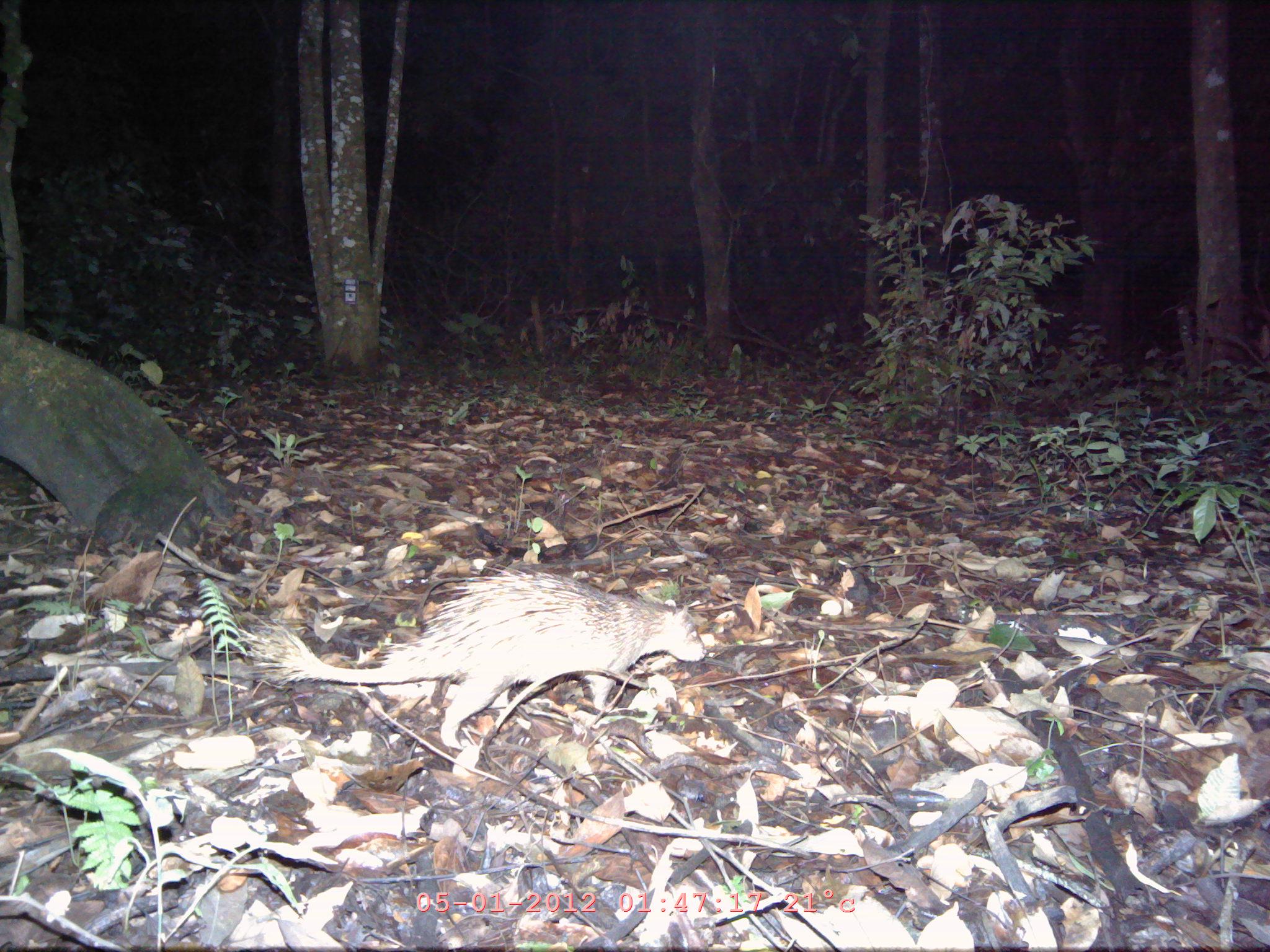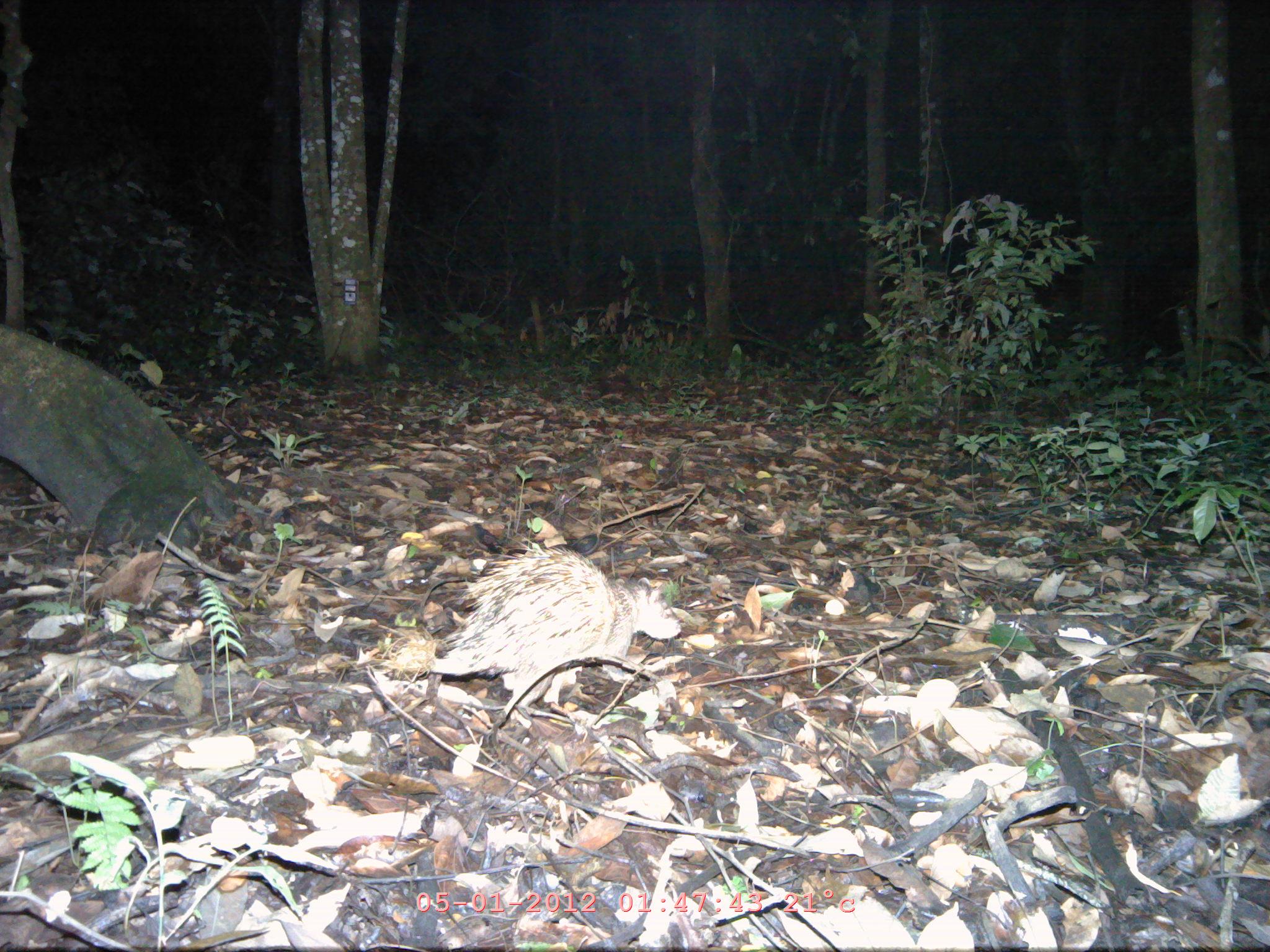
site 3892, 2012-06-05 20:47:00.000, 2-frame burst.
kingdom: Animalia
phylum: Chordata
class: Mammalia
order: Rodentia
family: Hystricidae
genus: Atherurus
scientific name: Atherurus macrourus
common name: asian brush-tailed porcupine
Atherurus macrourus (asian brush-tailed porcupine), count 1.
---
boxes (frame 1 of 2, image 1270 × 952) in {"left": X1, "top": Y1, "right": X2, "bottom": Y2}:
atherurus macrourus: {"left": 236, "top": 565, "right": 707, "bottom": 749}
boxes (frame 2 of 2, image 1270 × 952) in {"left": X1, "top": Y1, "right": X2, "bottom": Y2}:
atherurus macrourus: {"left": 383, "top": 544, "right": 681, "bottom": 729}